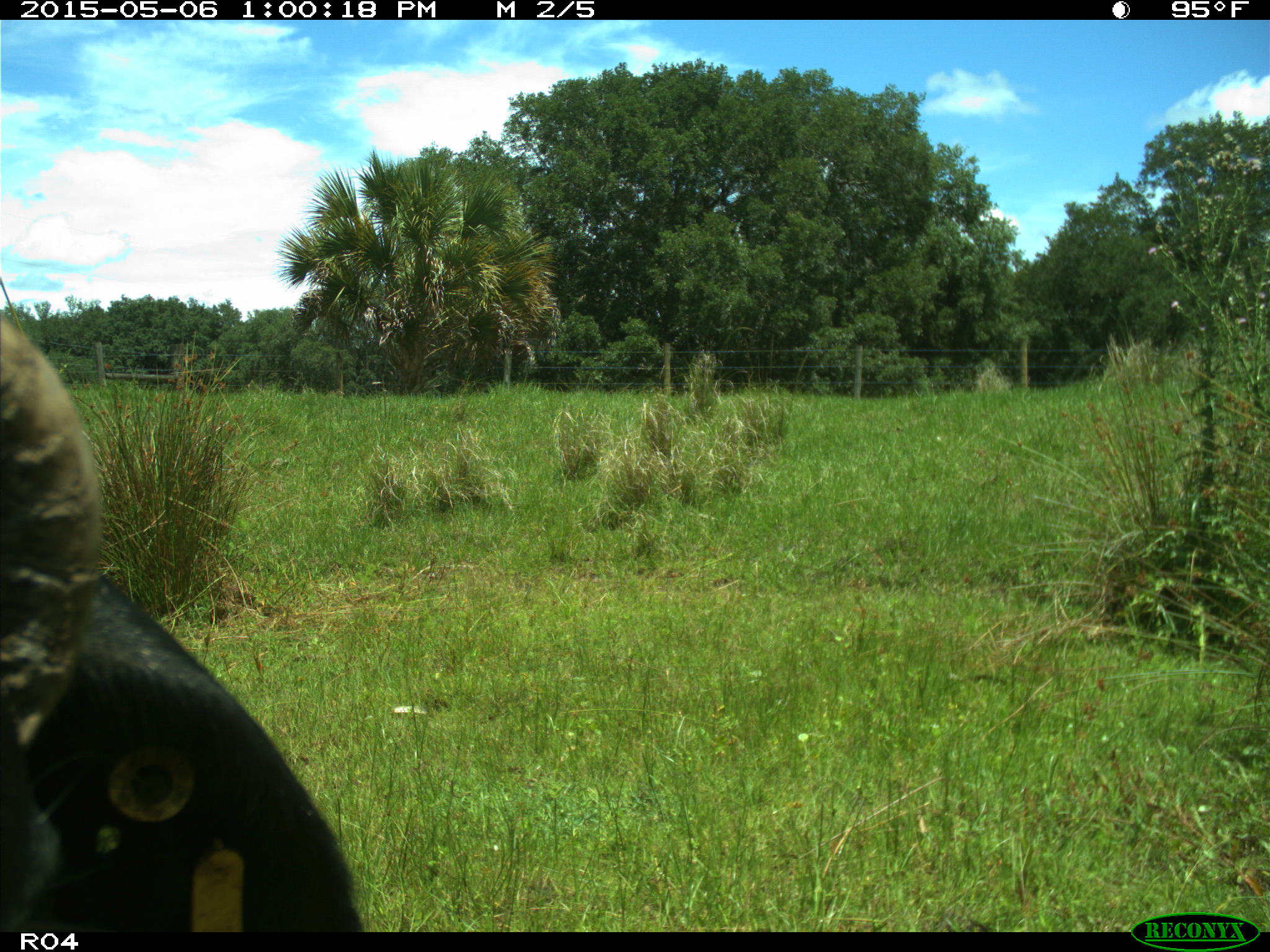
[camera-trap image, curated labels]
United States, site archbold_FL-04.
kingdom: Animalia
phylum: Chordata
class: Mammalia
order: Artiodactyla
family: Bovidae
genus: Bos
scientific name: Bos taurus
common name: domestic cow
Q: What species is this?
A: Bos taurus (domestic cow).